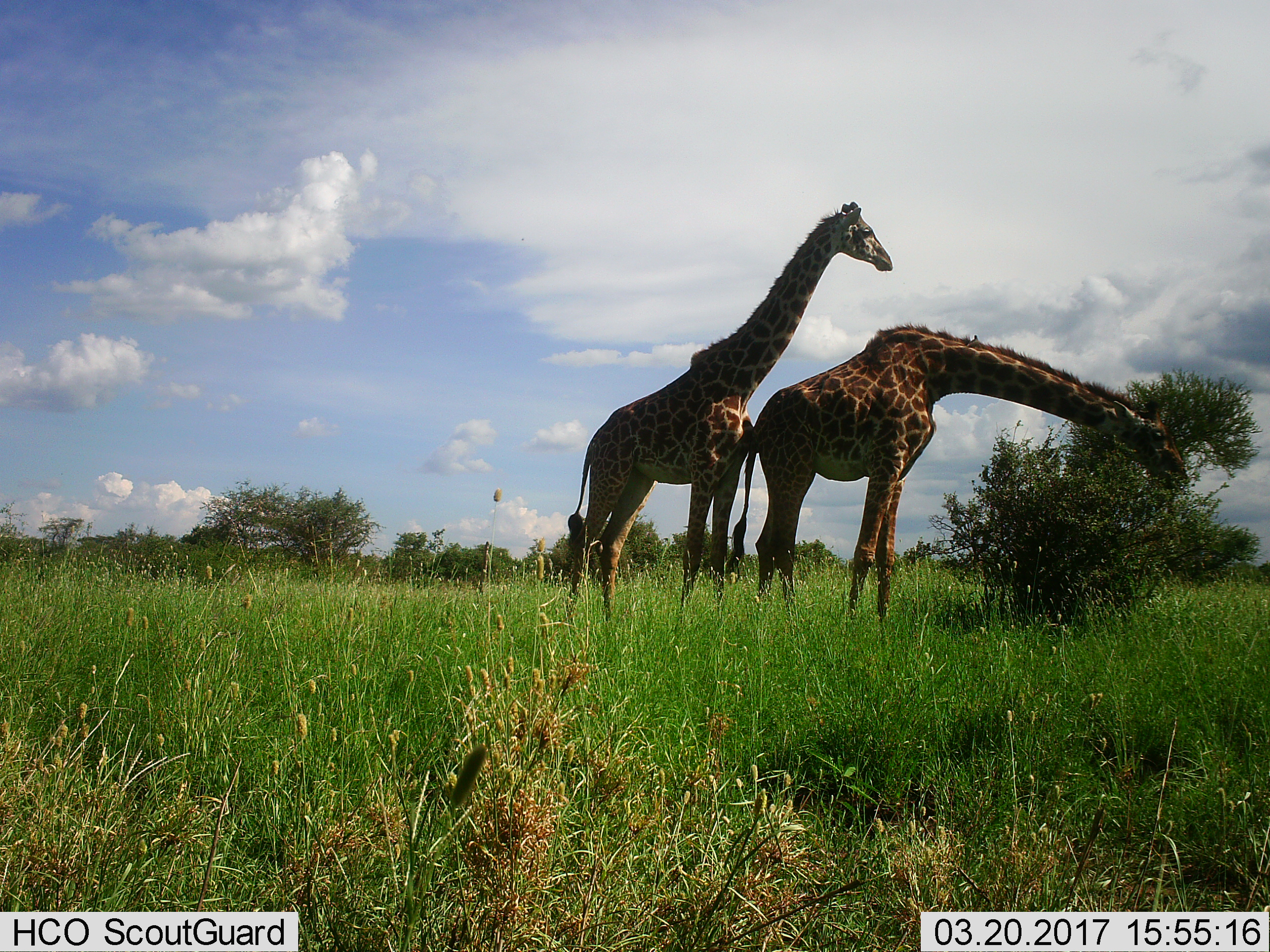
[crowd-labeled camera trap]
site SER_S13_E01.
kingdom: Animalia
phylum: Chordata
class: Mammalia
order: Artiodactyla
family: Giraffidae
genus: Giraffa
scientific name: Giraffa camelopardalis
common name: giraffe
Giraffe (Giraffa camelopardalis), count 2. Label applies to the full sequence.